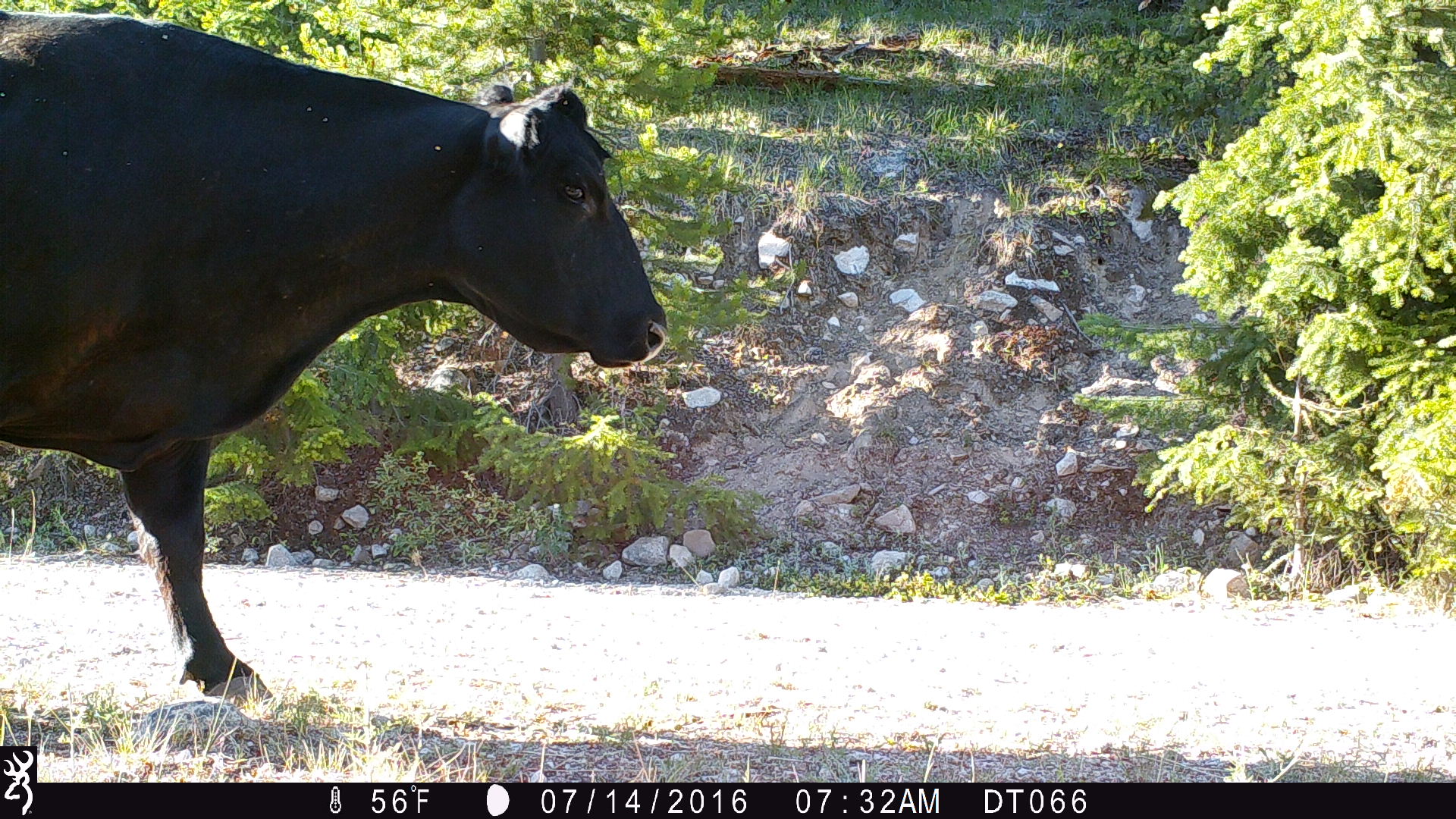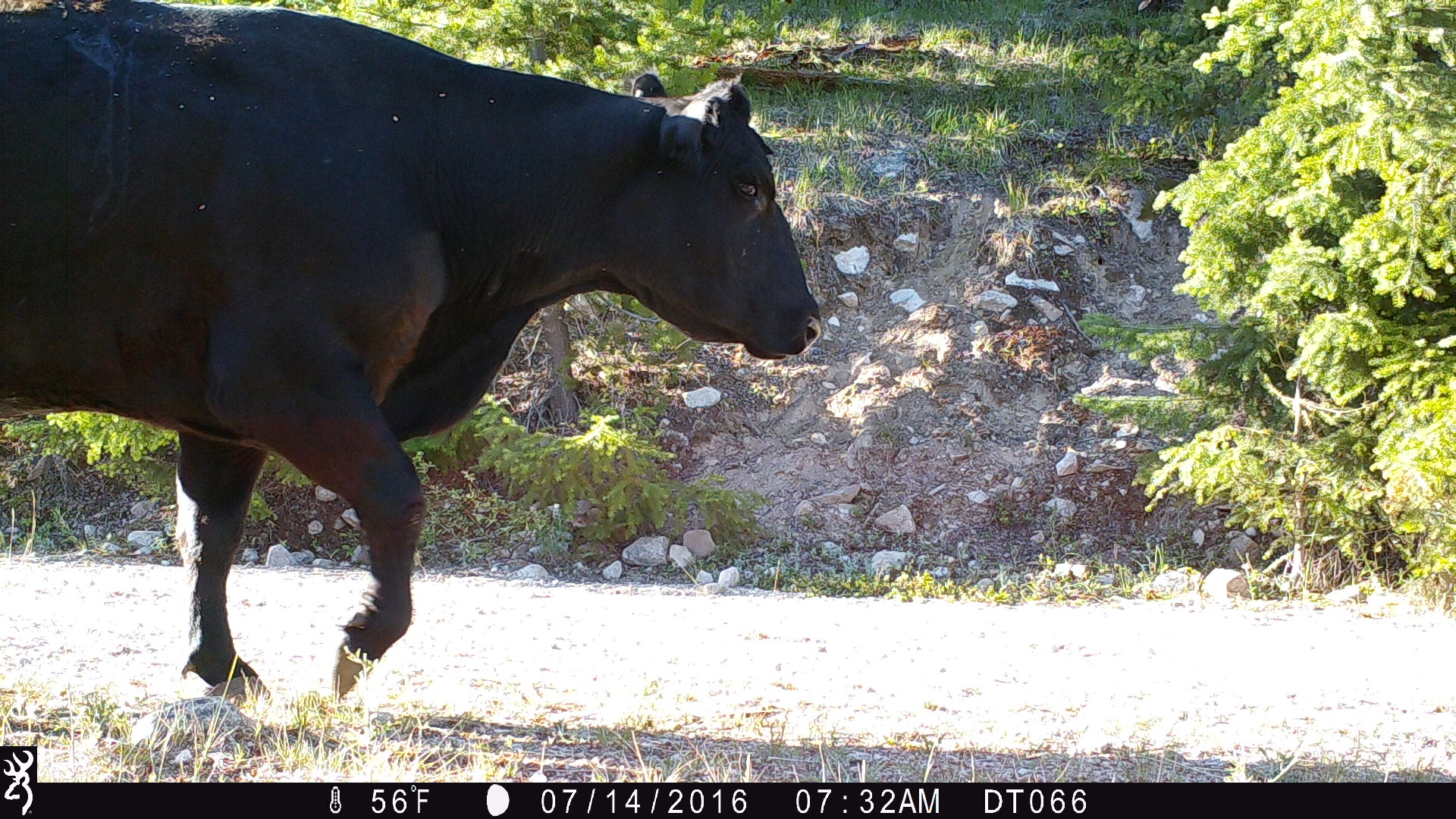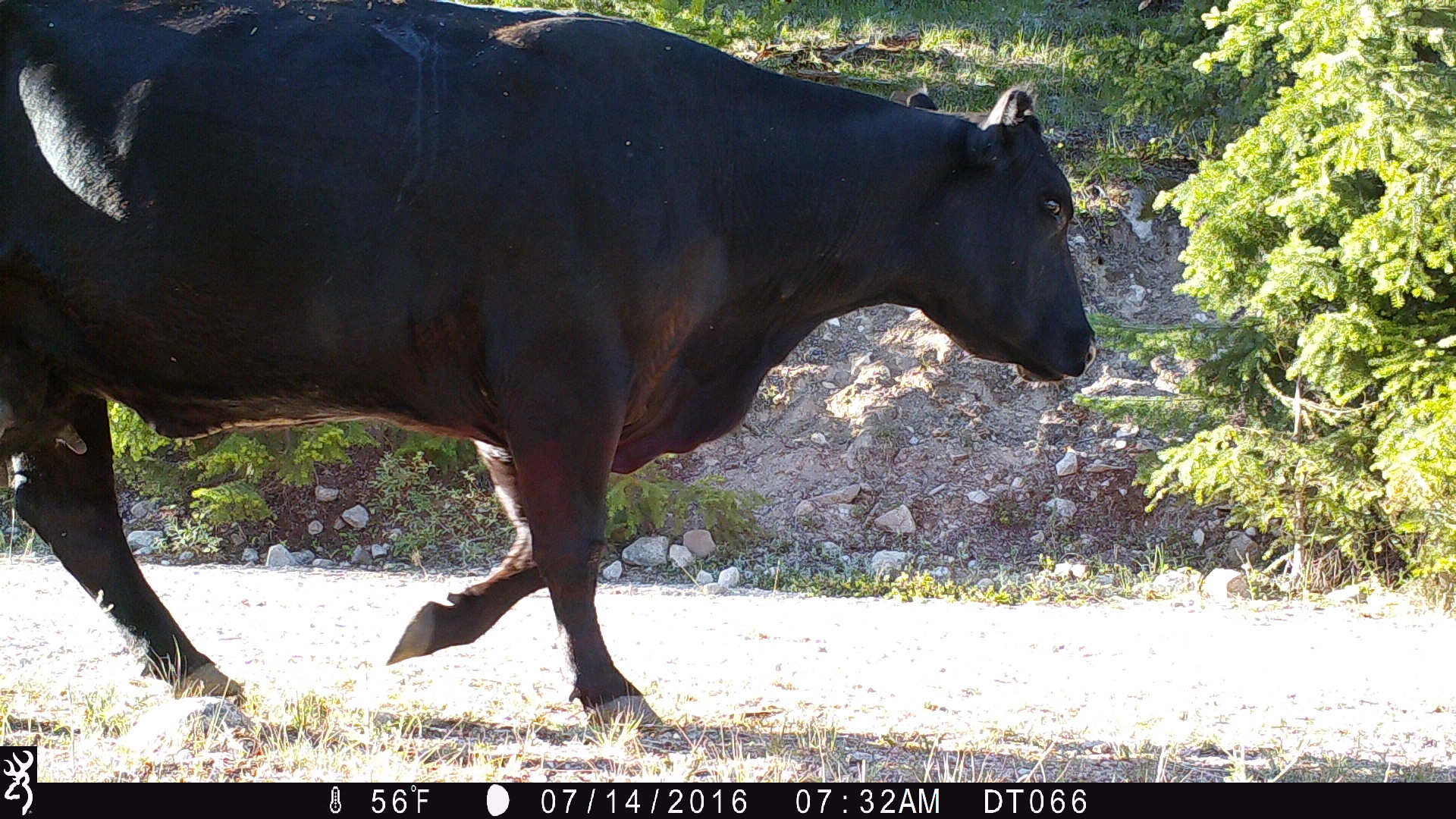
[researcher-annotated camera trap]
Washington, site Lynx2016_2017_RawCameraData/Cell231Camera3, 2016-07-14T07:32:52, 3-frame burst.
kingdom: Animalia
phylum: Chordata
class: Mammalia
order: Artiodactyla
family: Bovidae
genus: Bos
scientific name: Bos taurus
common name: domestic cattle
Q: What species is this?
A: Domestic cattle (Bos taurus).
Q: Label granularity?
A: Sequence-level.